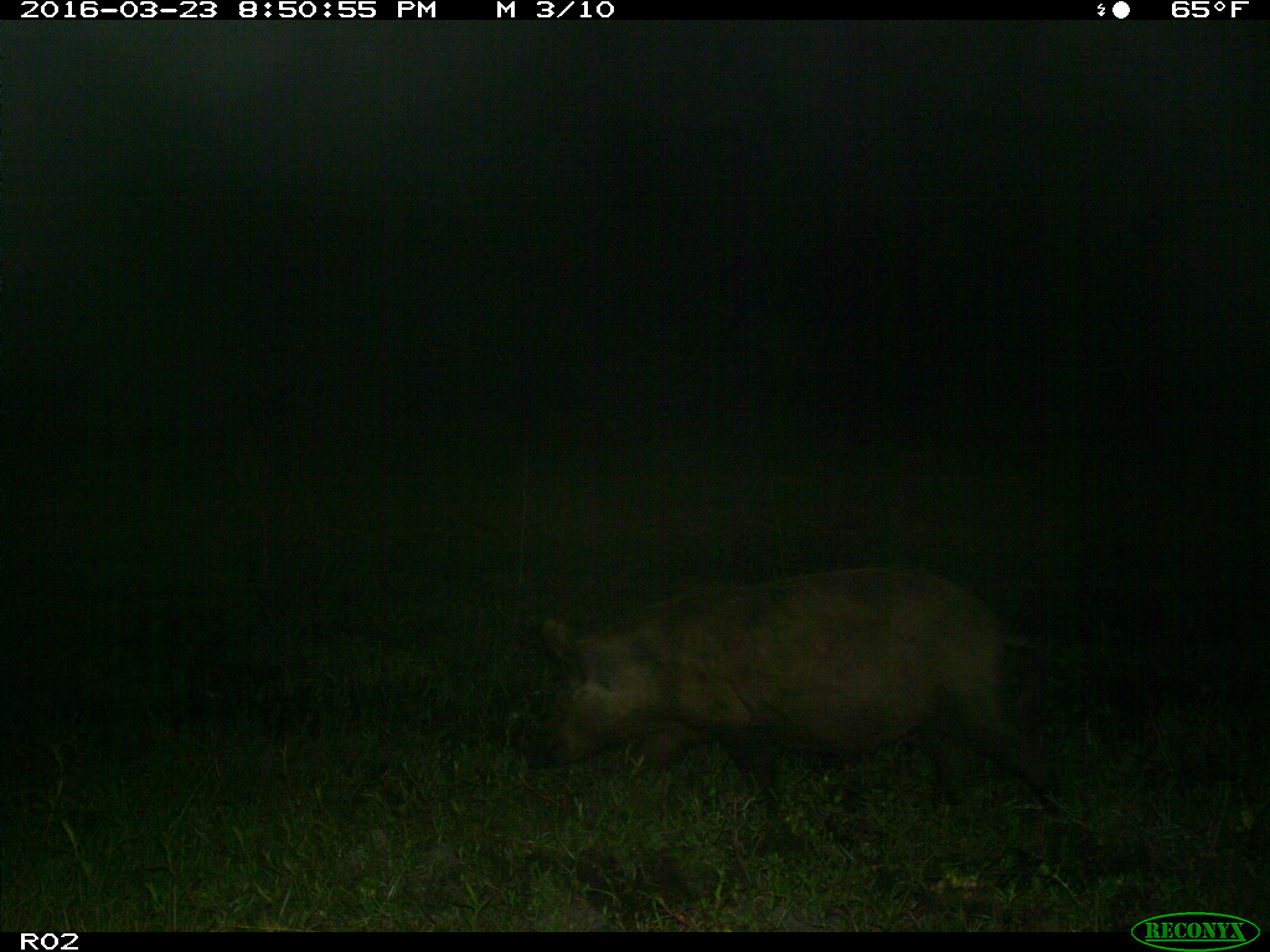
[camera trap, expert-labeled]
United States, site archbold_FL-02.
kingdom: Animalia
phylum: Chordata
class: Mammalia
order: Artiodactyla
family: Suidae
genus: Sus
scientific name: Sus scrofa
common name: wild boar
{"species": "Sus scrofa (wild boar)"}